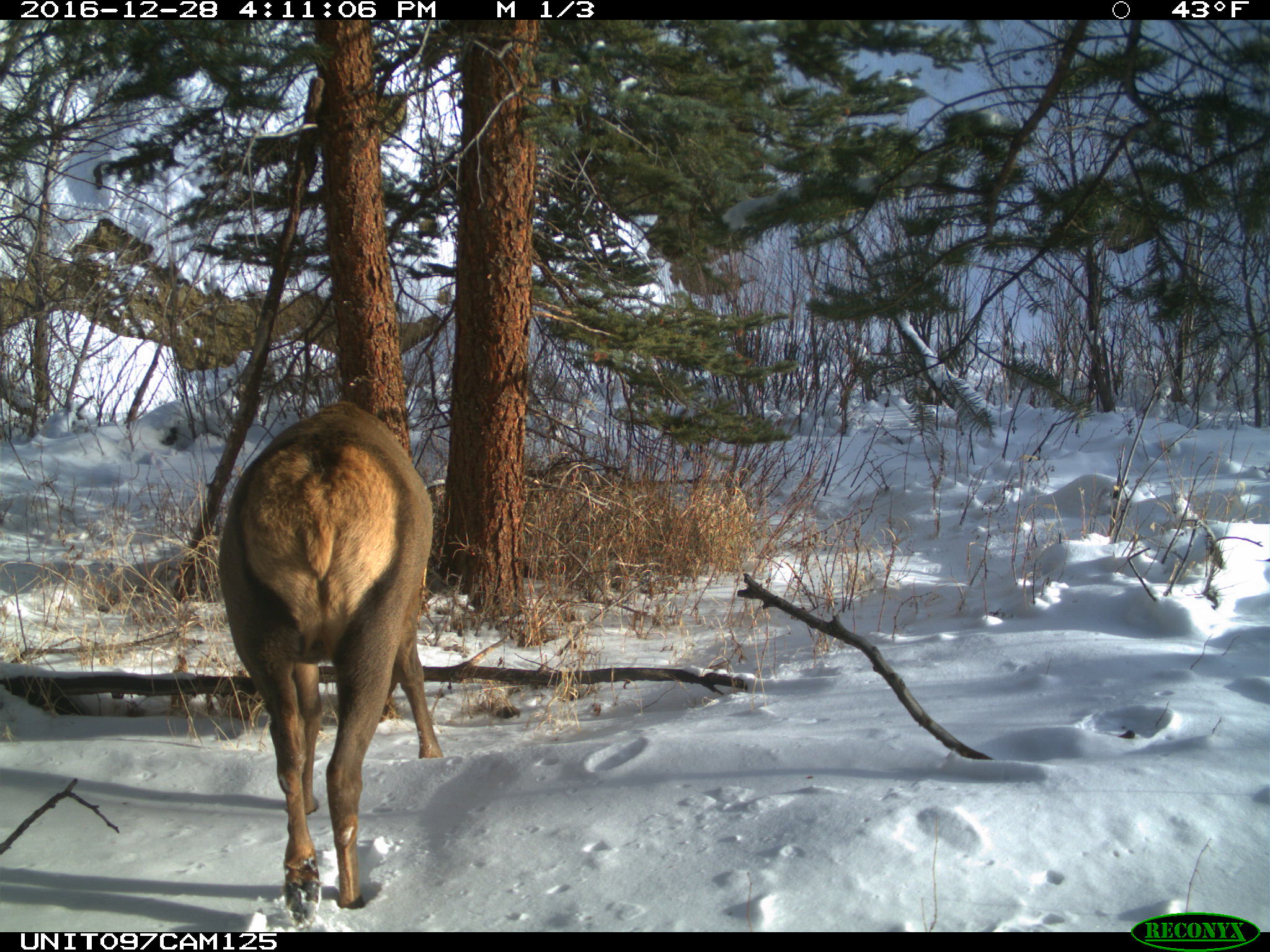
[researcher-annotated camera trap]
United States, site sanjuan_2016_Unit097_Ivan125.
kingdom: Animalia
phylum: Chordata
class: Mammalia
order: Artiodactyla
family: Cervidae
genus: Cervus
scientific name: Cervus elaphus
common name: red deer